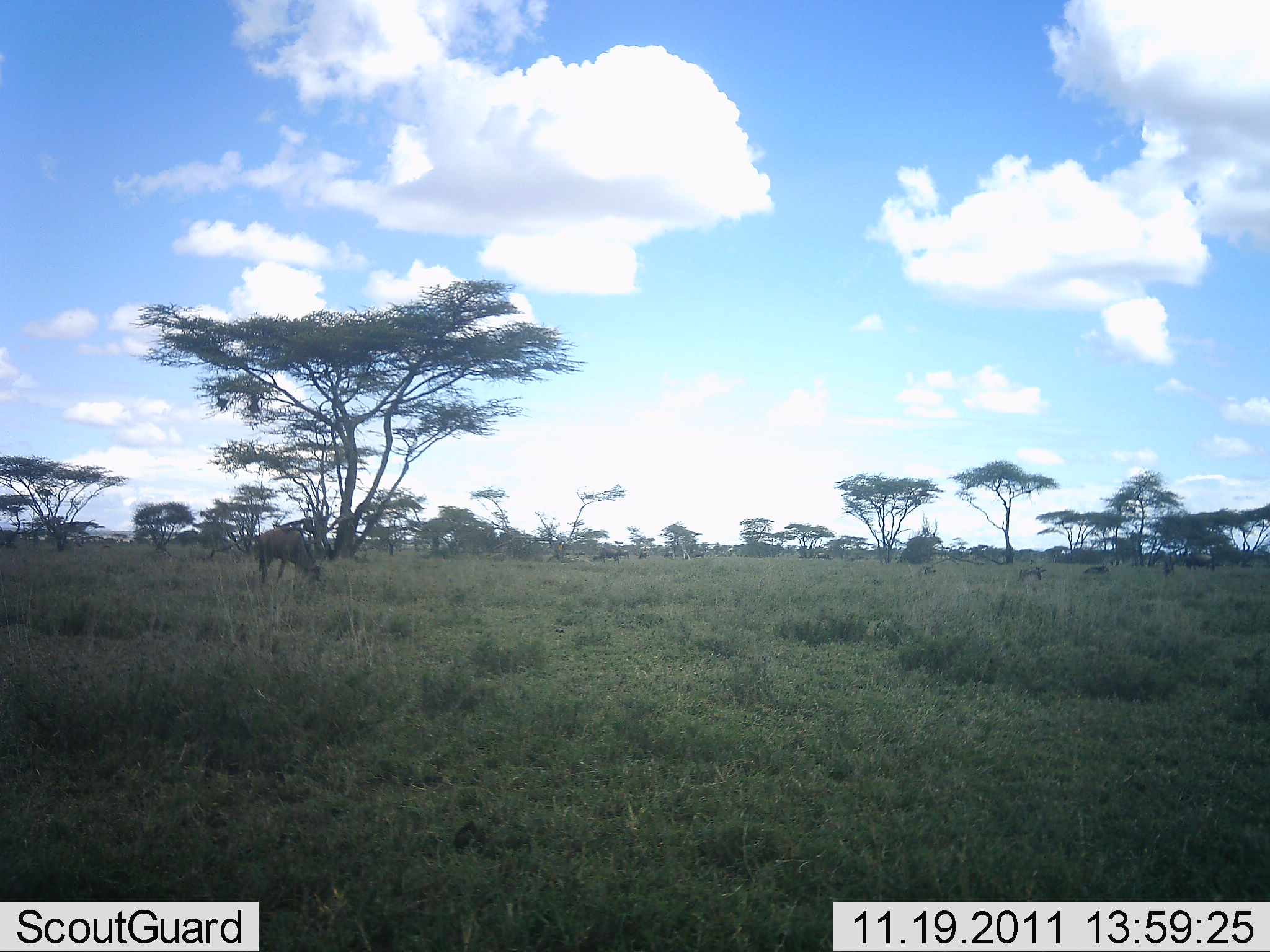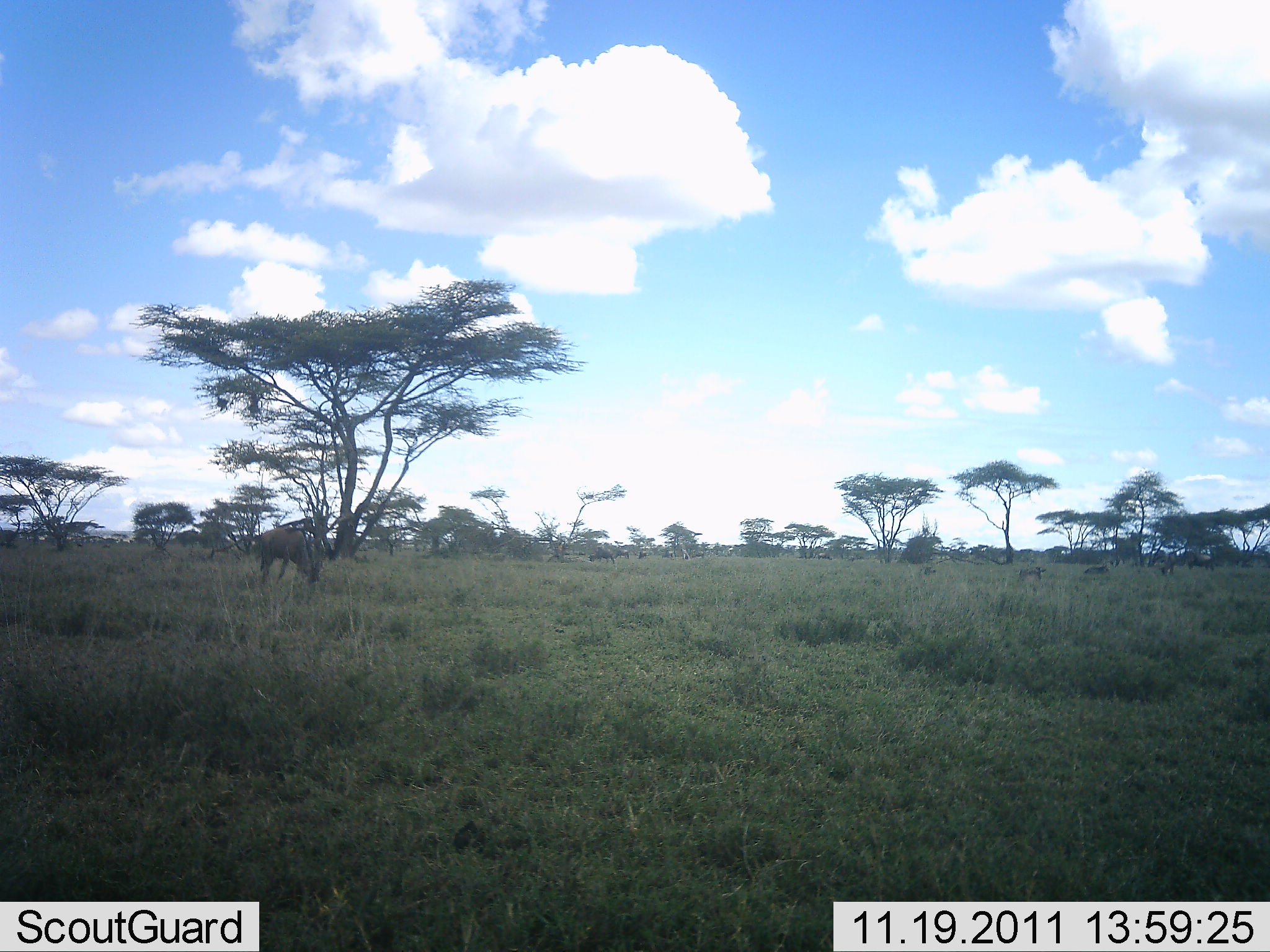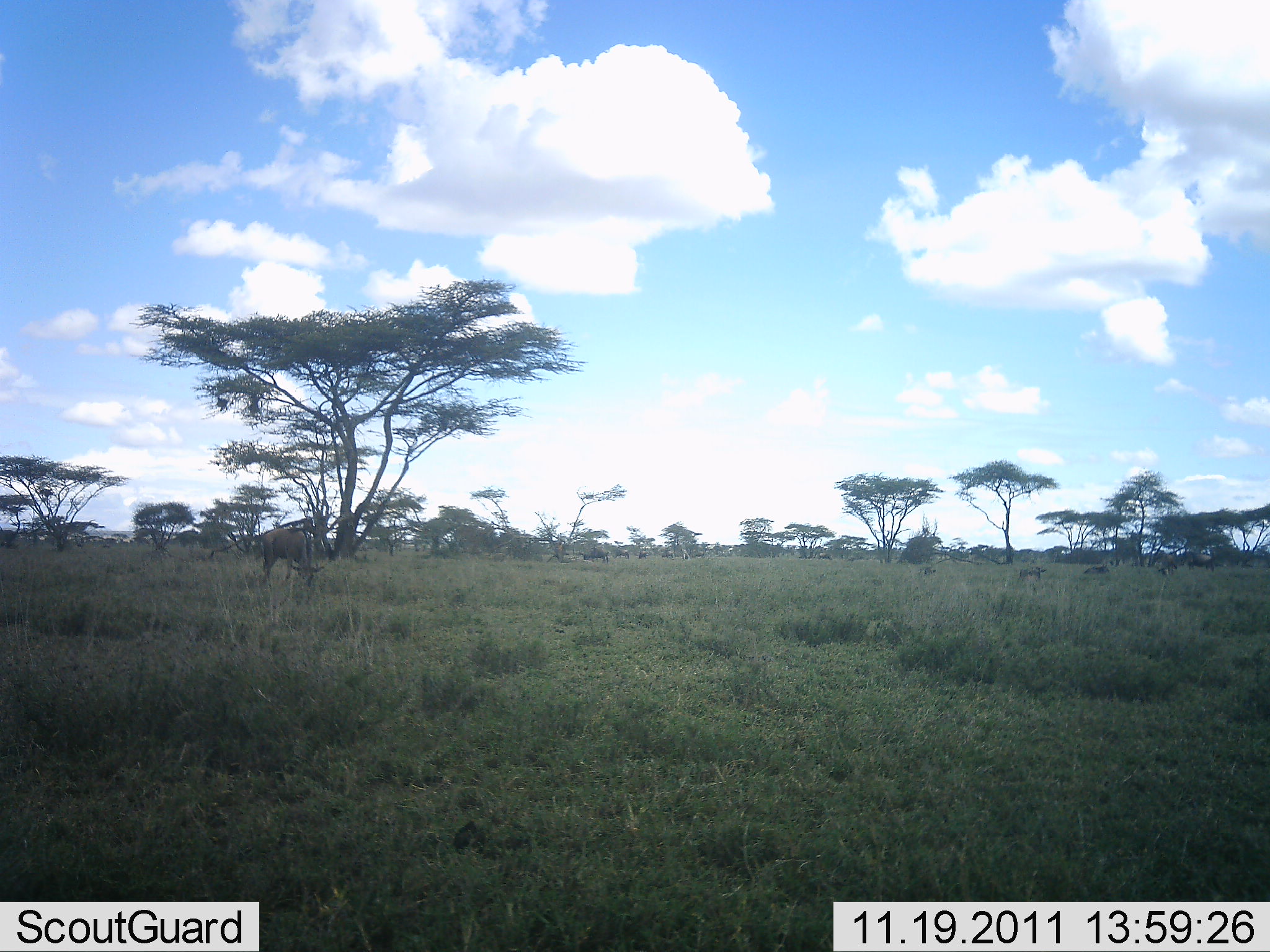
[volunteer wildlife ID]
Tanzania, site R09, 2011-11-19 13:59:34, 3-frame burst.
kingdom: Animalia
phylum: Chordata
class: Mammalia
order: Artiodactyla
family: Bovidae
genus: Alcelaphus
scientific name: Alcelaphus buselaphus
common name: hartebeest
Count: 1.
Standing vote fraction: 75%.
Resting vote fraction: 0%.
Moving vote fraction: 0%.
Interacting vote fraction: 0%.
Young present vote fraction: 0%.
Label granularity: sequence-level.